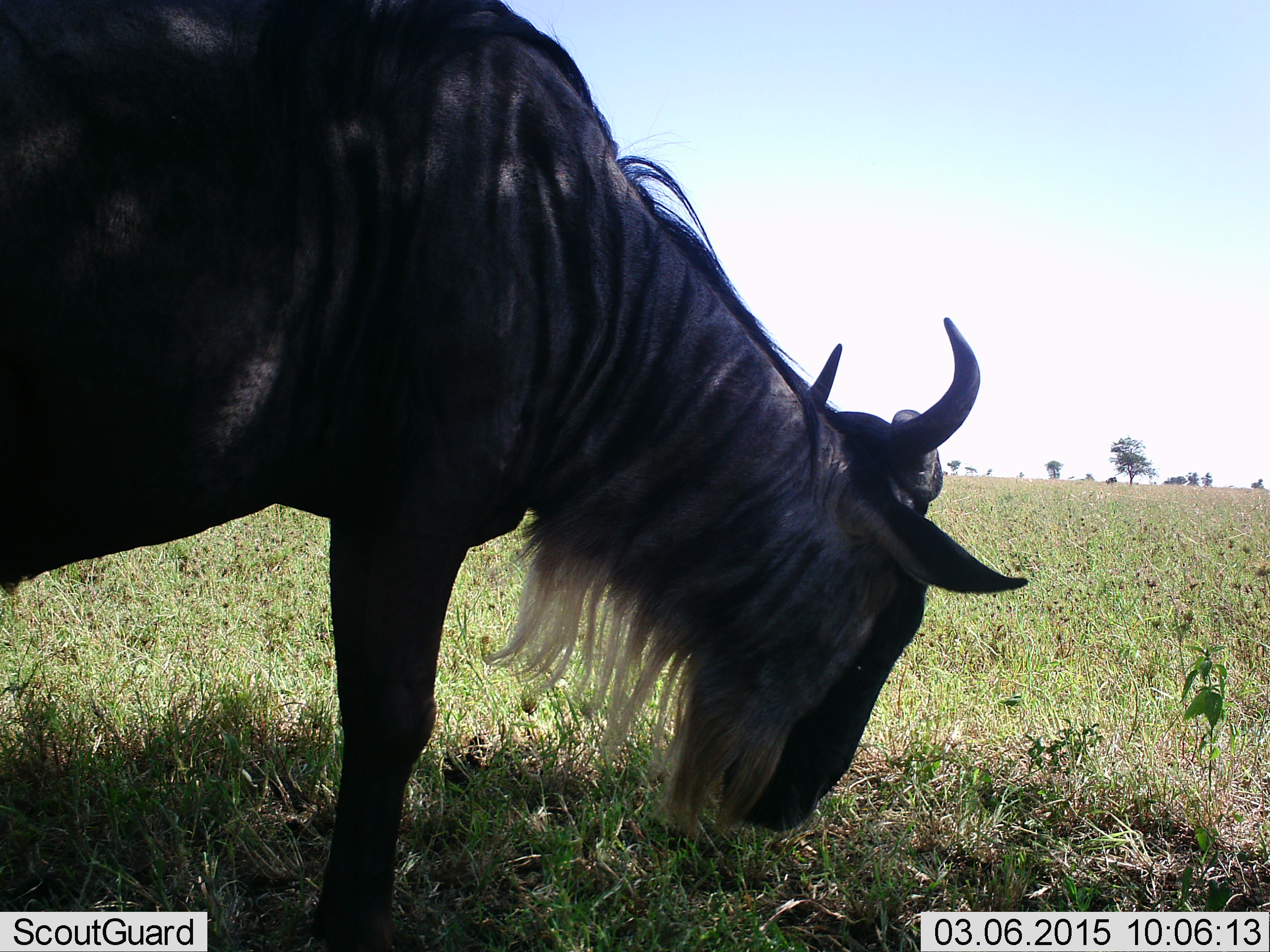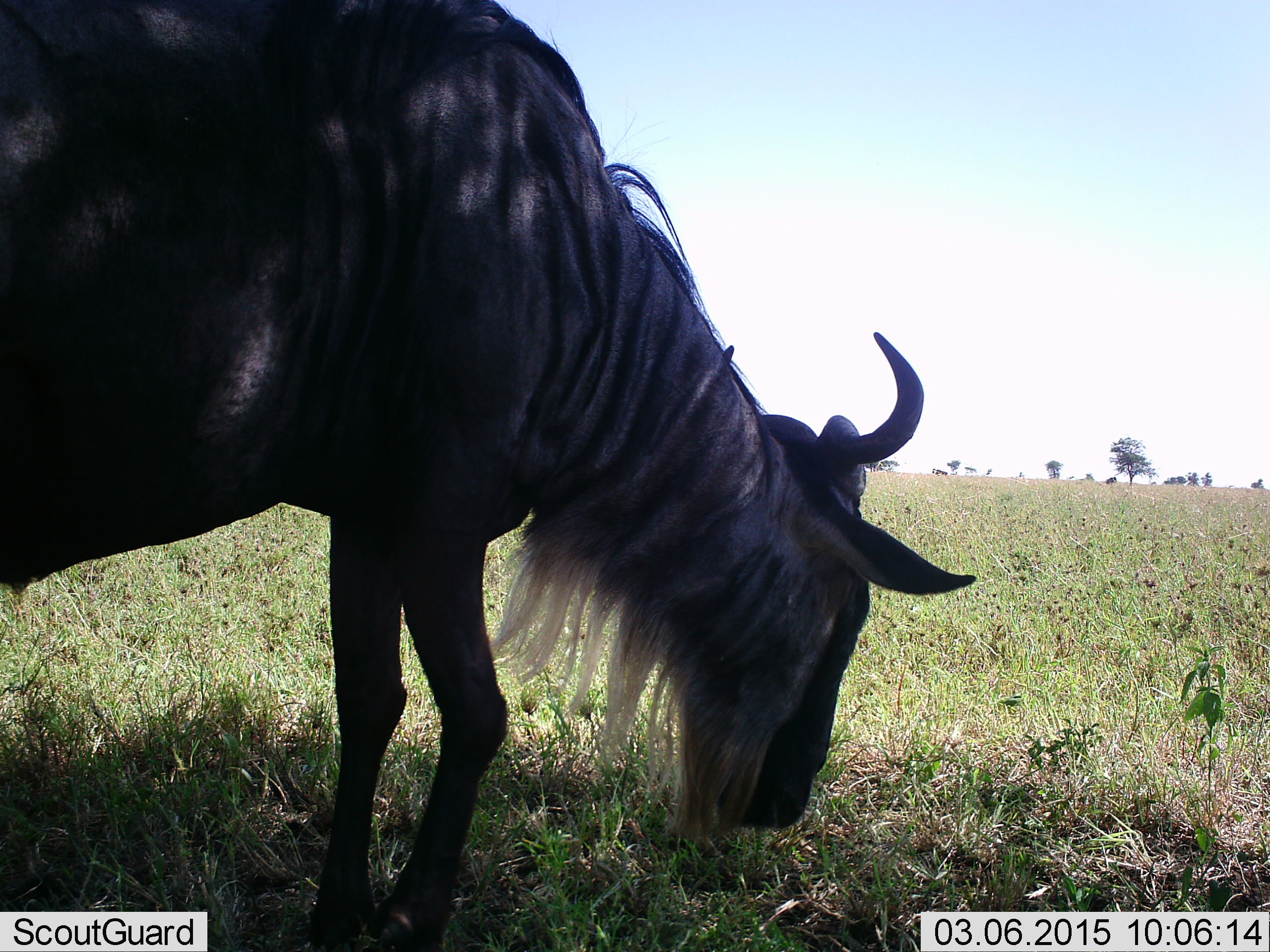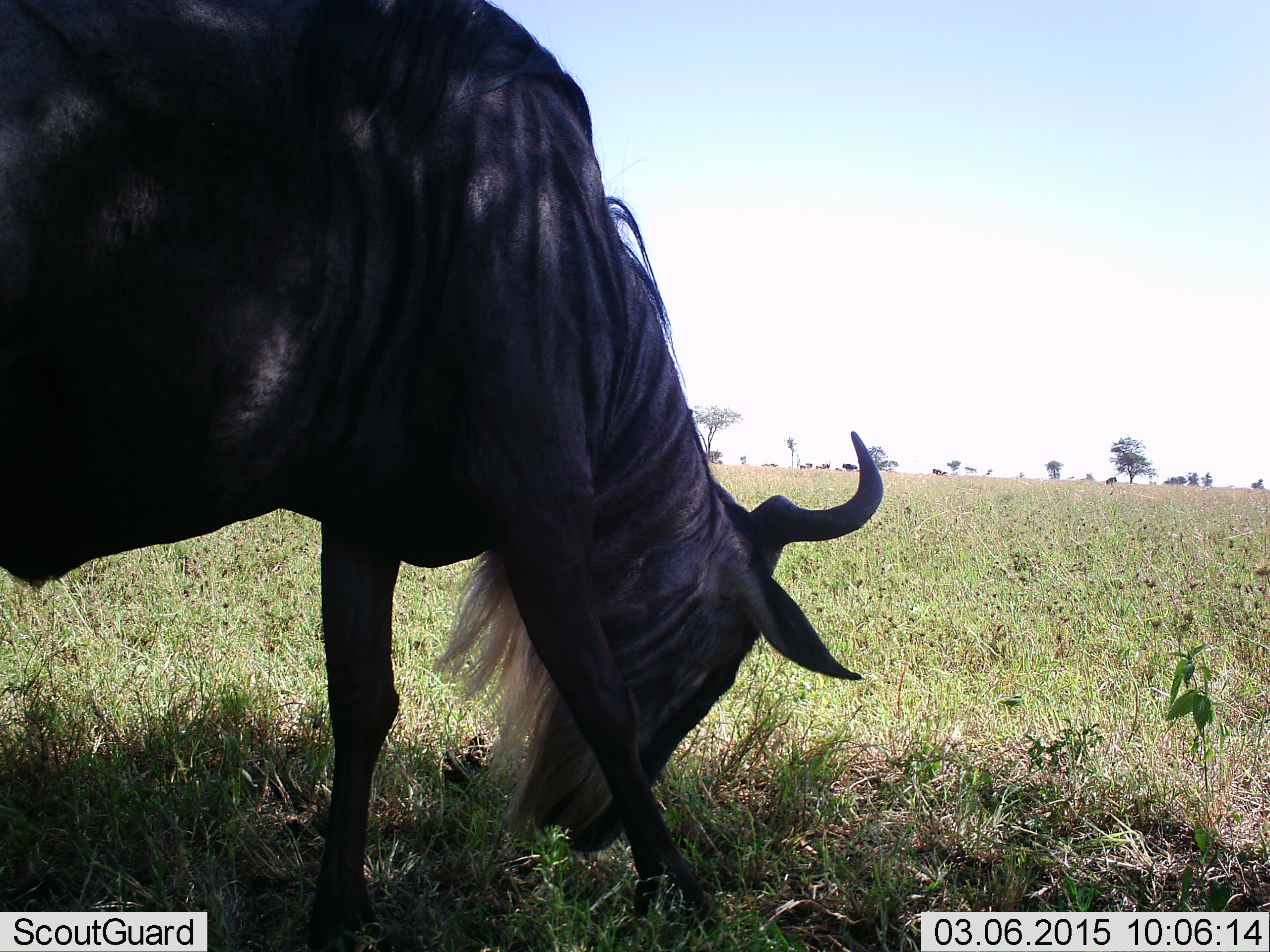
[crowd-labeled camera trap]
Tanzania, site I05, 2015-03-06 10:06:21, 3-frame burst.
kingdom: Animalia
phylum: Chordata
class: Mammalia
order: Artiodactyla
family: Bovidae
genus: Connochaetes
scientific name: Connochaetes taurinus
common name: blue wildebeest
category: wildebeest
Wildebeest (blue wildebeest) (Connochaetes taurinus), count 1. Behavior (volunteer vote fractions): standing 40%, resting 0%, moving 10%, interacting 0%. Young present (vote fraction): 0%. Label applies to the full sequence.